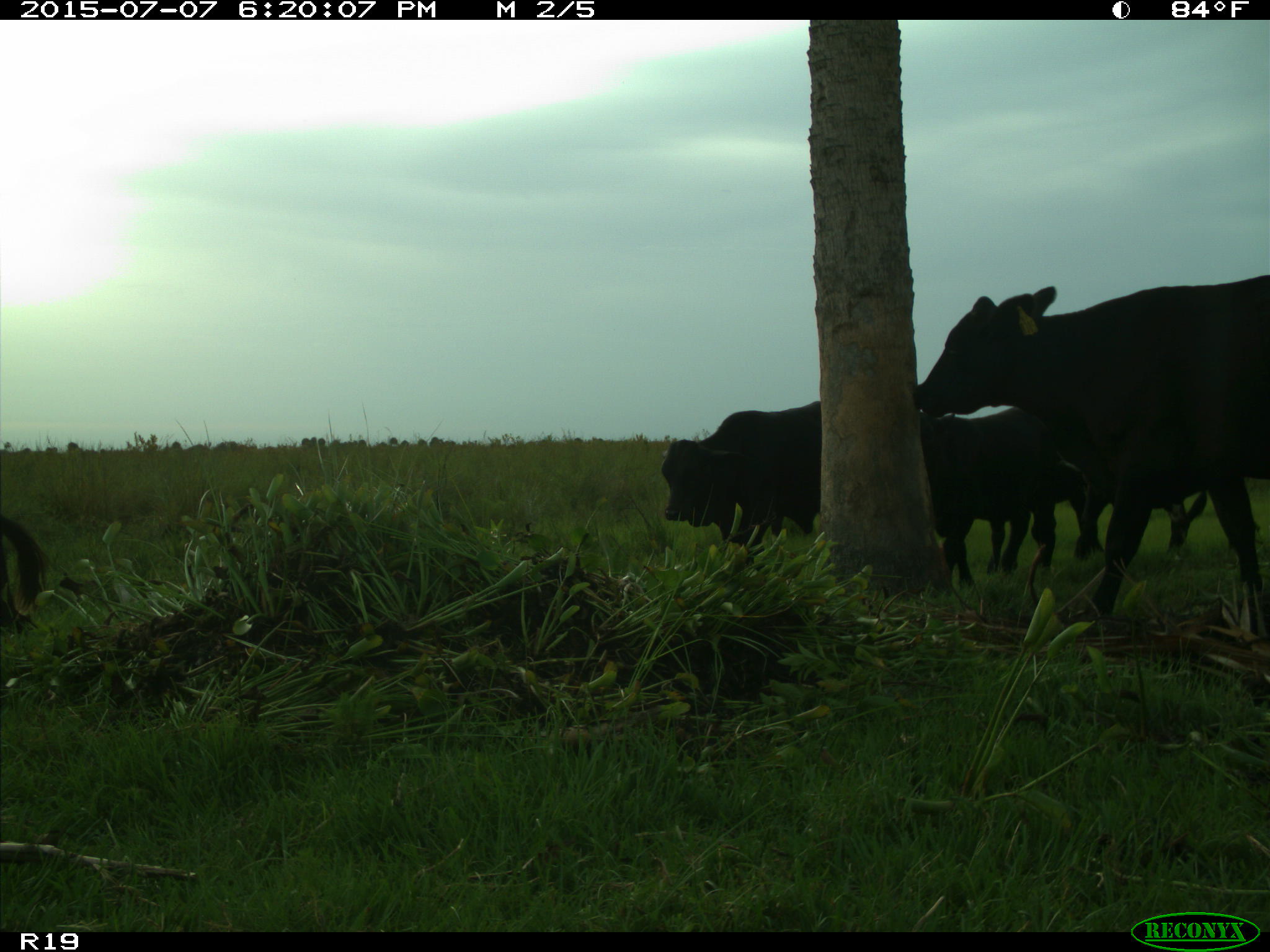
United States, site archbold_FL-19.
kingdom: Animalia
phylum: Chordata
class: Mammalia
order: Artiodactyla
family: Bovidae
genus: Bos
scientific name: Bos taurus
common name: domestic cow